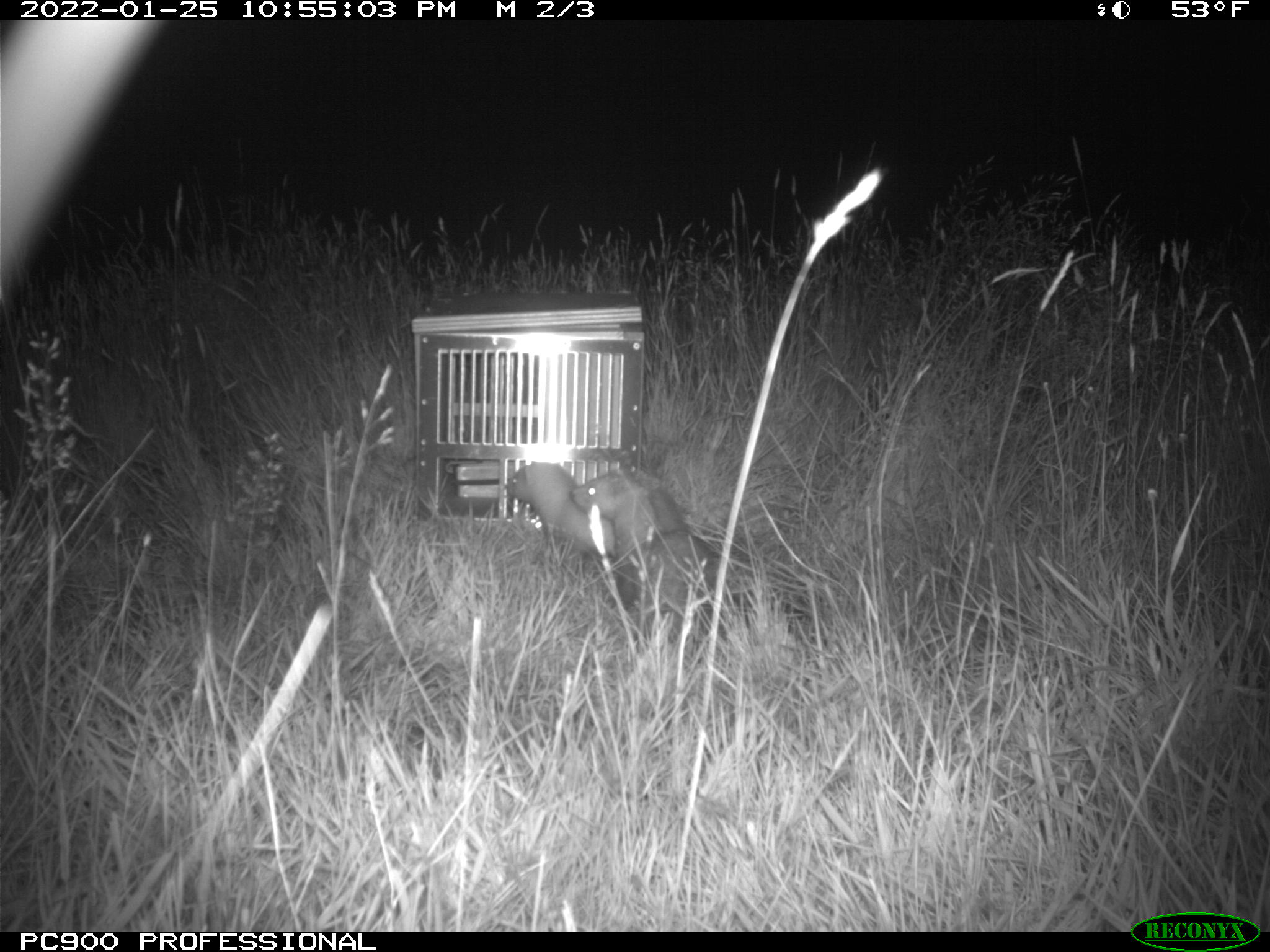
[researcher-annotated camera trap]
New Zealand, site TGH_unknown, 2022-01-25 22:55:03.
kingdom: Animalia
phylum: Chordata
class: Mammalia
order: Carnivora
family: Mustelidae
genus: Mustela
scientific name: Mustela furo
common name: ferret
Ferret (Mustela furo).